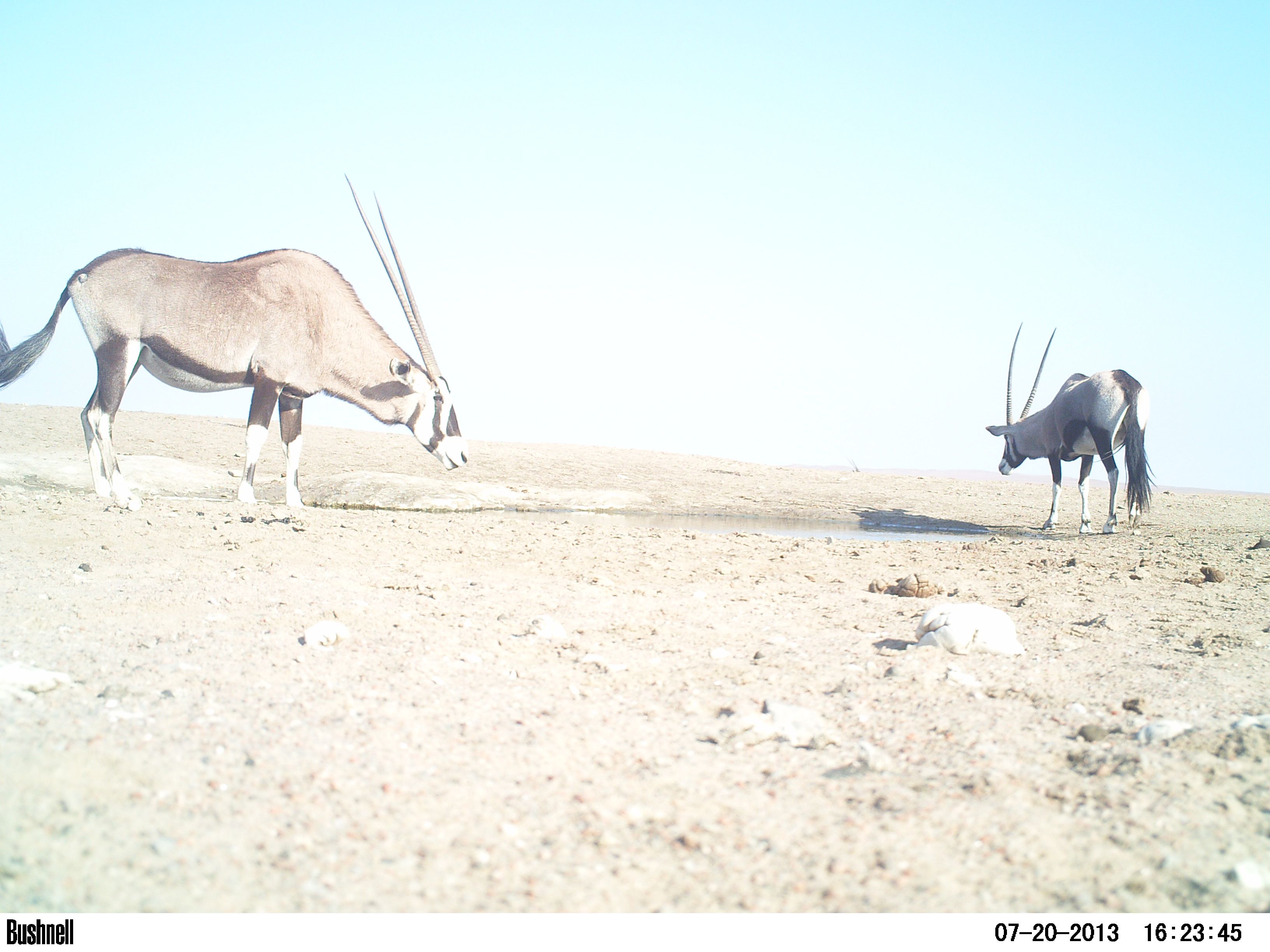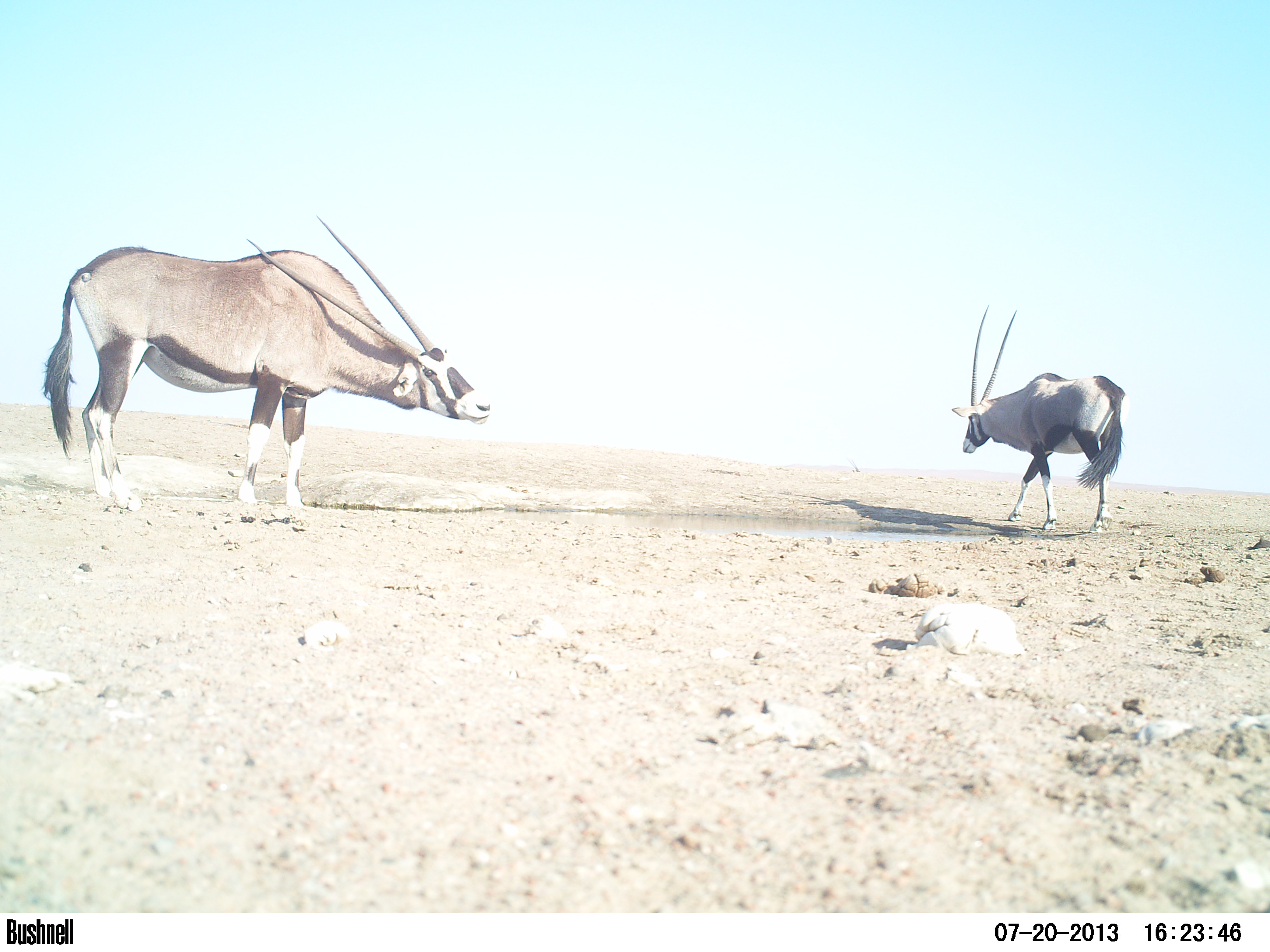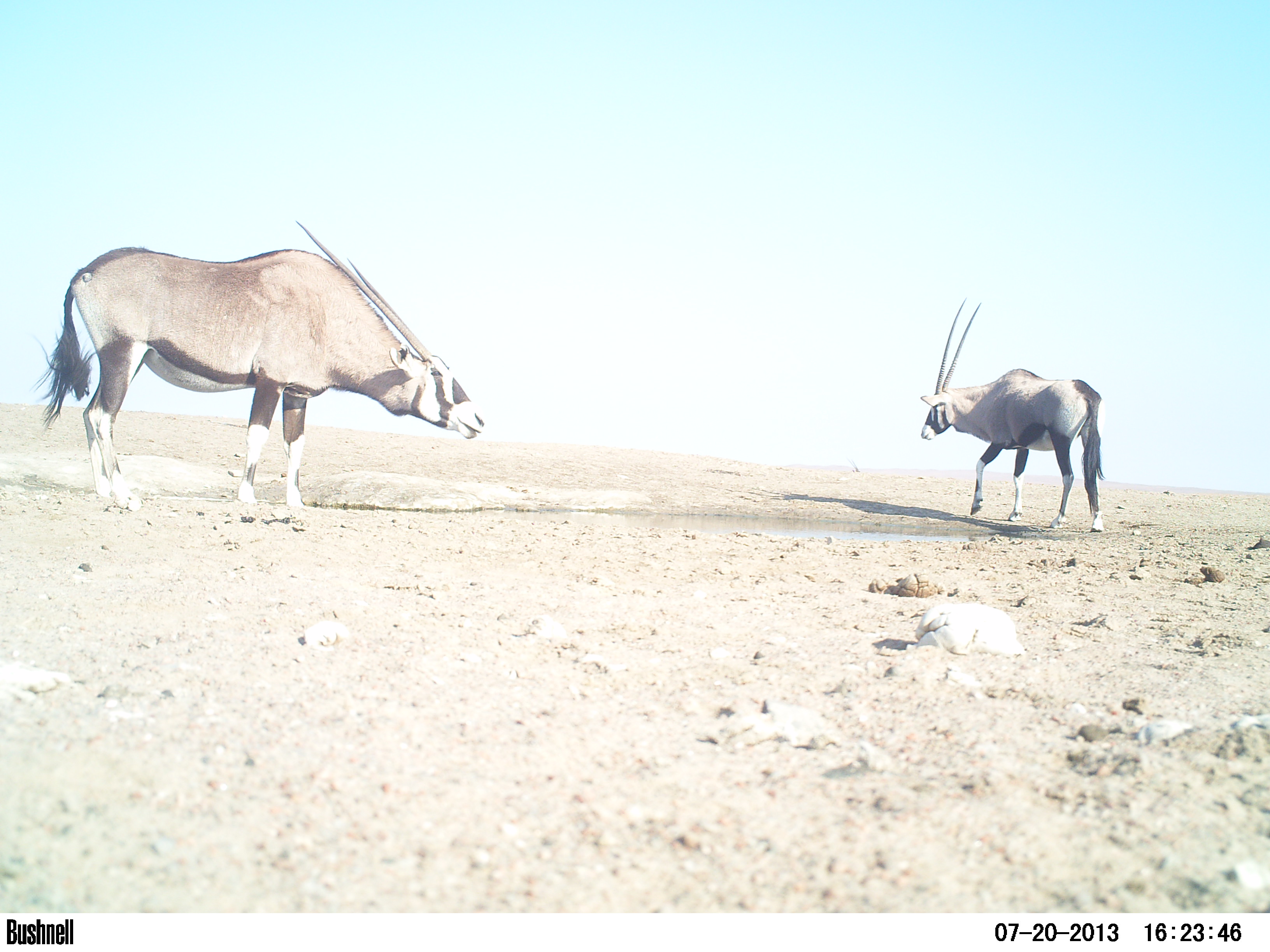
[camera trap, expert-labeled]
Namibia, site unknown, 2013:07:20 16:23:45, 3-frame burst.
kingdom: Animalia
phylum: Chordata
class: Mammalia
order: Artiodactyla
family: Bovidae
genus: Oryx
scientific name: Oryx gazella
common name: gemsbok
Oryx gazella (gemsbok).